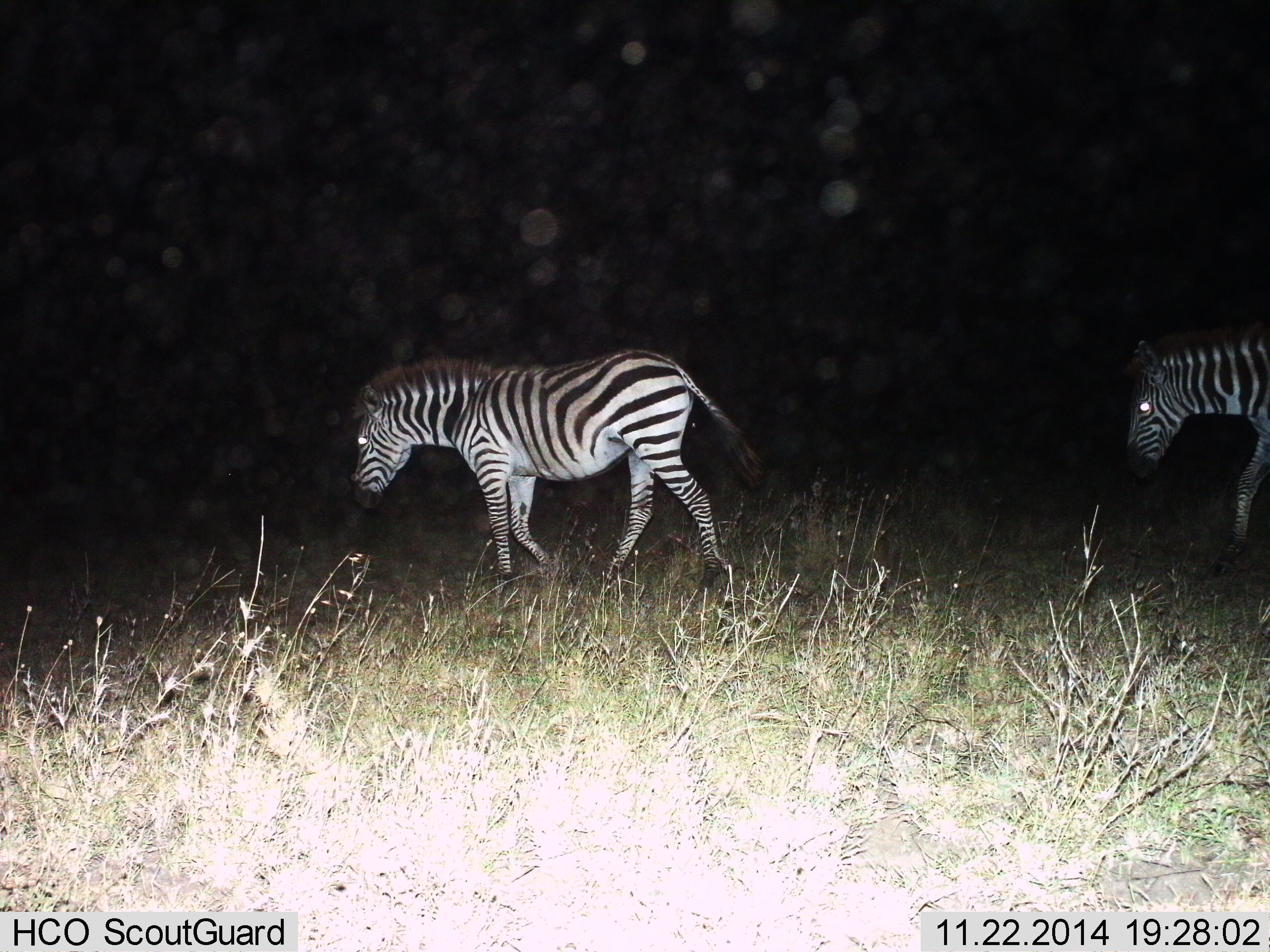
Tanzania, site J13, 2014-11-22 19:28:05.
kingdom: Animalia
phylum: Chordata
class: Mammalia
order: Perissodactyla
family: Equidae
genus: Equus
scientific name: Equus quagga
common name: plains zebra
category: zebra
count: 2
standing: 20%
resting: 0%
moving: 80%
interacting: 0%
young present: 0%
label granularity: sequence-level